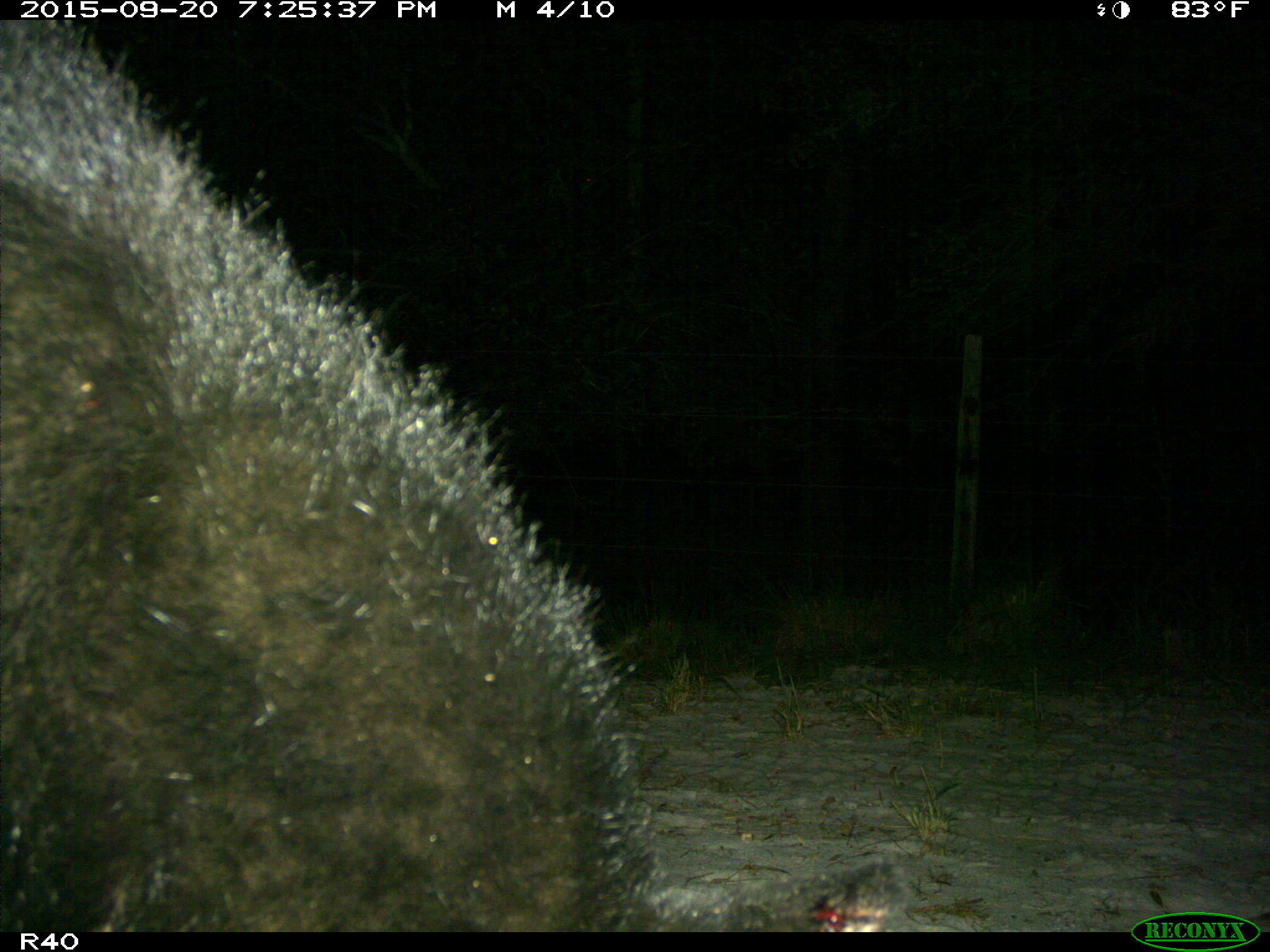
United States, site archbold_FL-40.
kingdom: Animalia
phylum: Chordata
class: Mammalia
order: Carnivora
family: Ursidae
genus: Ursus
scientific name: Ursus americanus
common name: american black bear